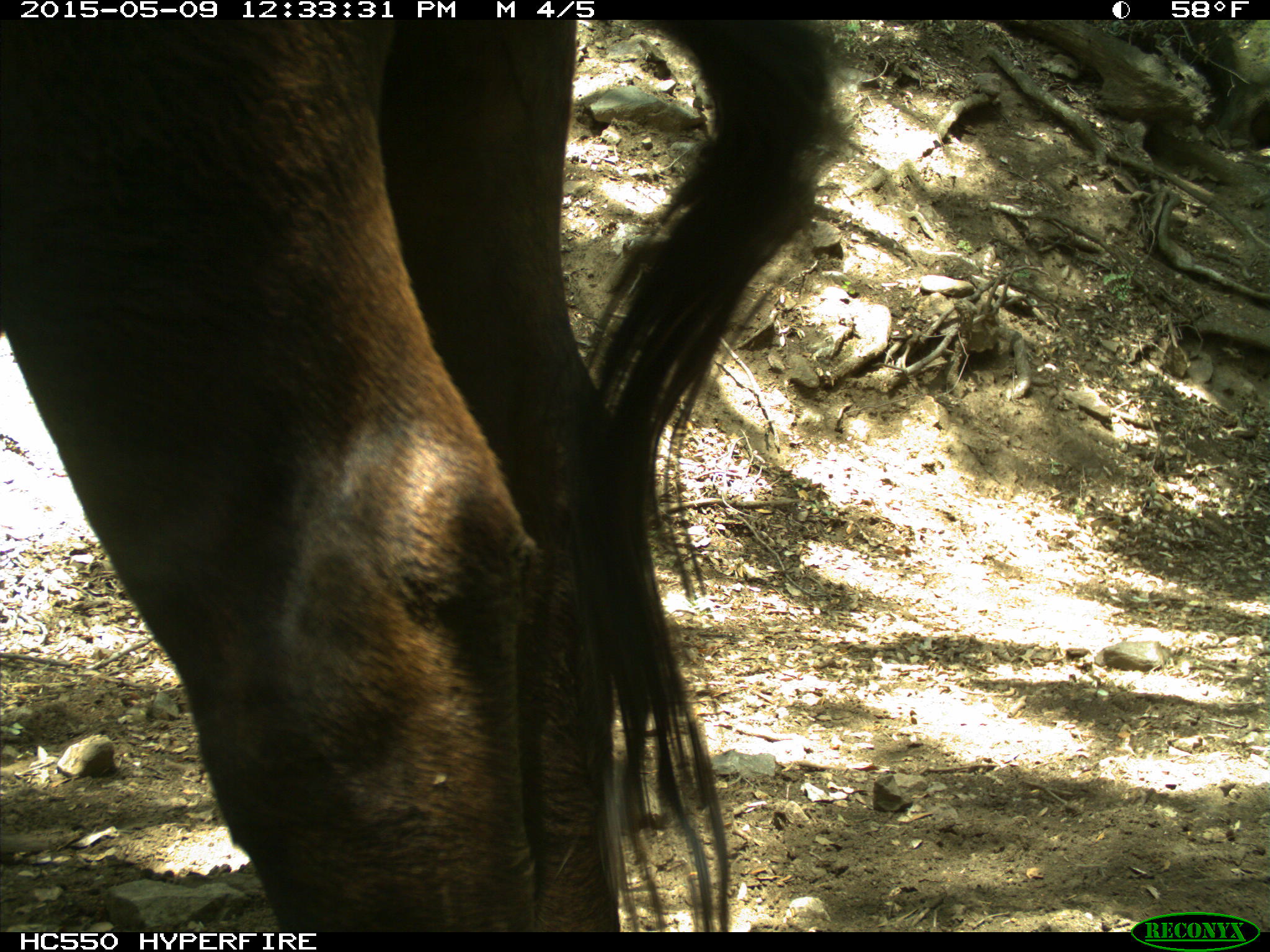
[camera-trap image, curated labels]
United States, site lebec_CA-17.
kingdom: Animalia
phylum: Chordata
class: Mammalia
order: Artiodactyla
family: Bovidae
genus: Bos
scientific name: Bos taurus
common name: domestic cow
Bos taurus (domestic cow).